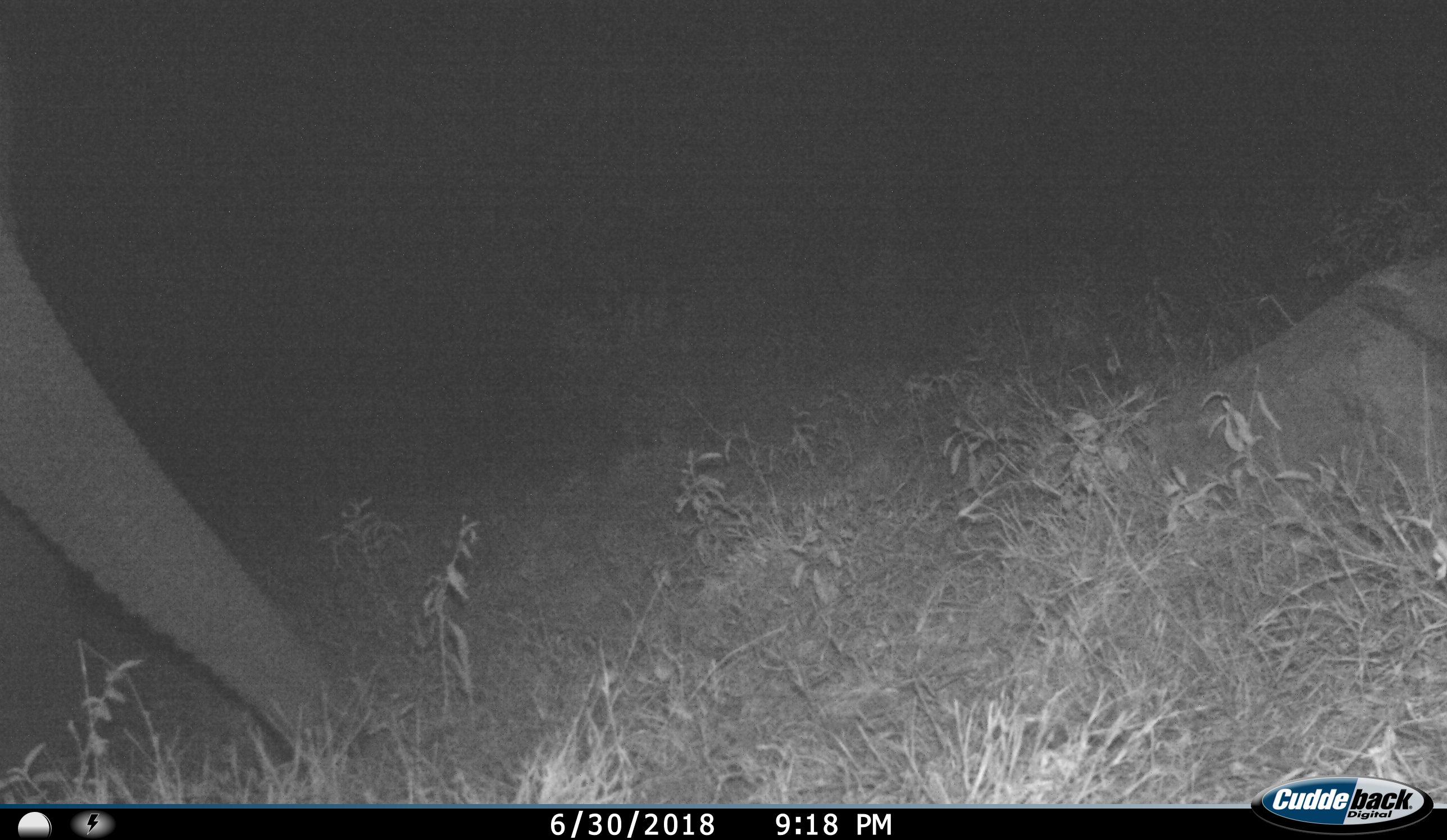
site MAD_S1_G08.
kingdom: Animalia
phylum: Chordata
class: Mammalia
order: Proboscidea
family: Elephantidae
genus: Loxodonta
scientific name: Loxodonta africana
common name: african bush elephant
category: elephant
Elephant (african bush elephant) (Loxodonta africana), count 1. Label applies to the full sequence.